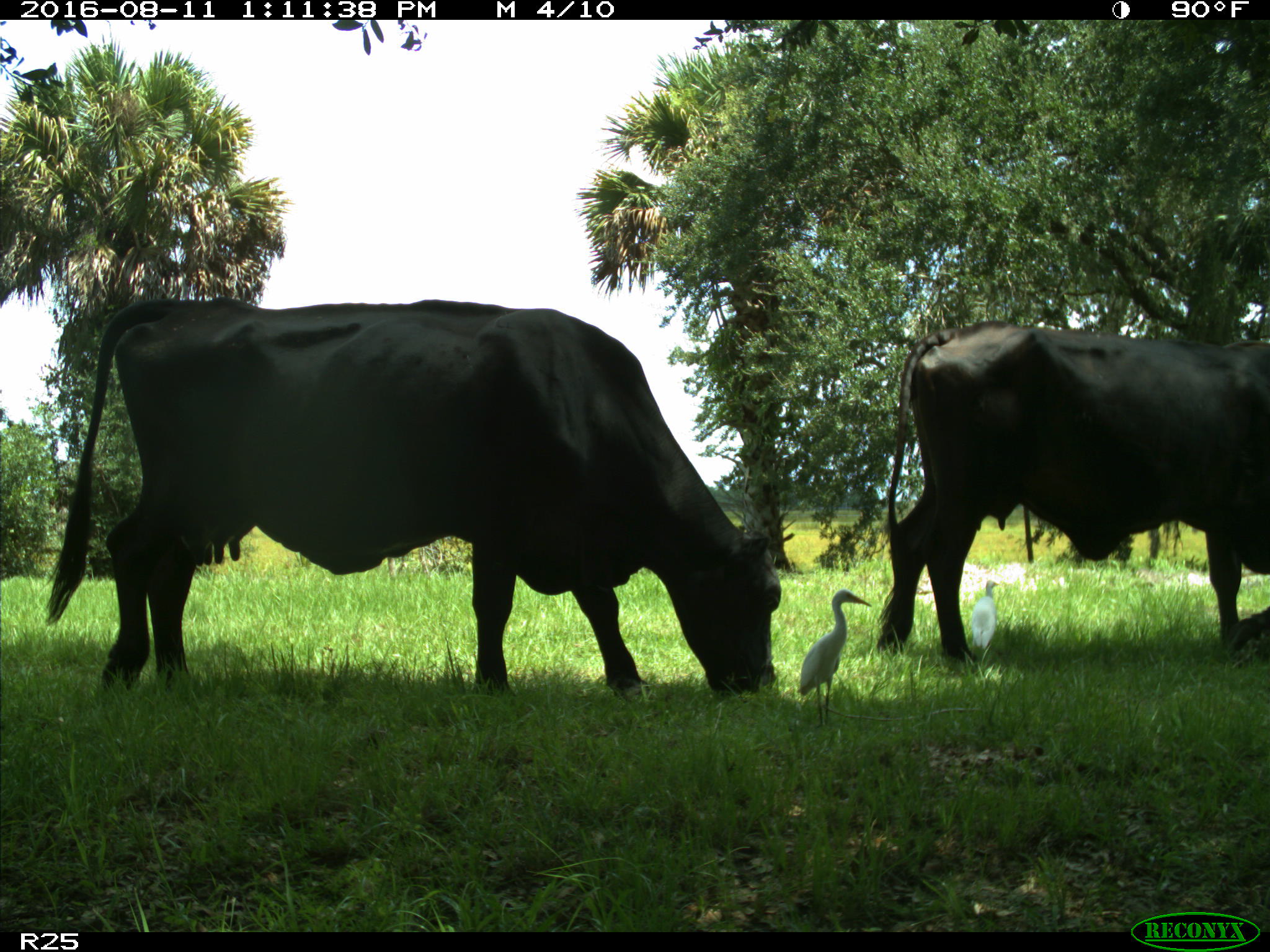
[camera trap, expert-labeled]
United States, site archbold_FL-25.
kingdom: Animalia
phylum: Chordata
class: Mammalia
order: Artiodactyla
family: Bovidae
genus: Bos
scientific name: Bos taurus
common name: domestic cow